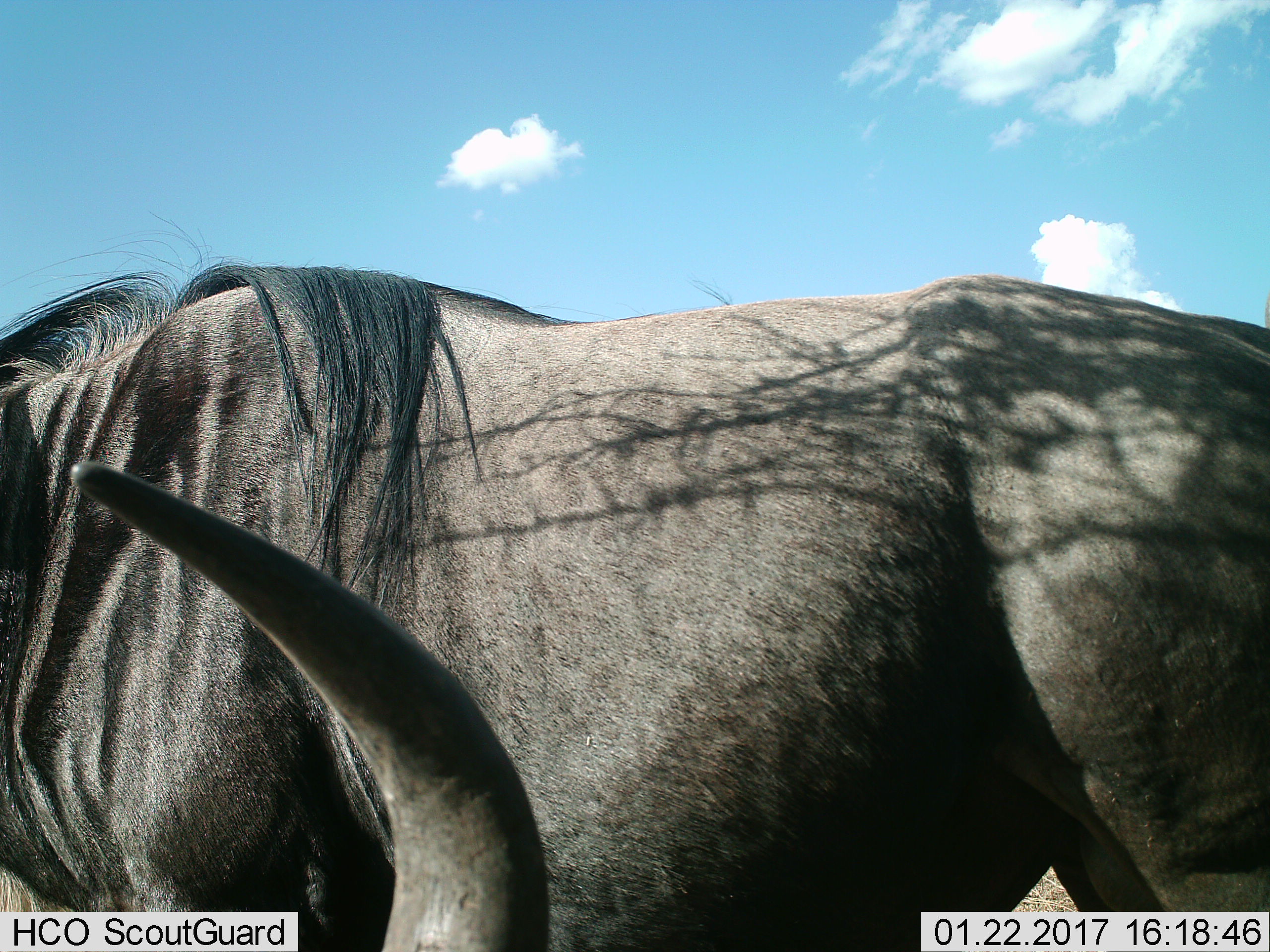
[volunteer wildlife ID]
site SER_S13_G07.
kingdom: Animalia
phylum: Chordata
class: Mammalia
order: Artiodactyla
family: Bovidae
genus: Connochaetes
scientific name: Connochaetes taurinus taurinus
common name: blue wildebeest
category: wildebeestblue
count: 2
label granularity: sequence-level